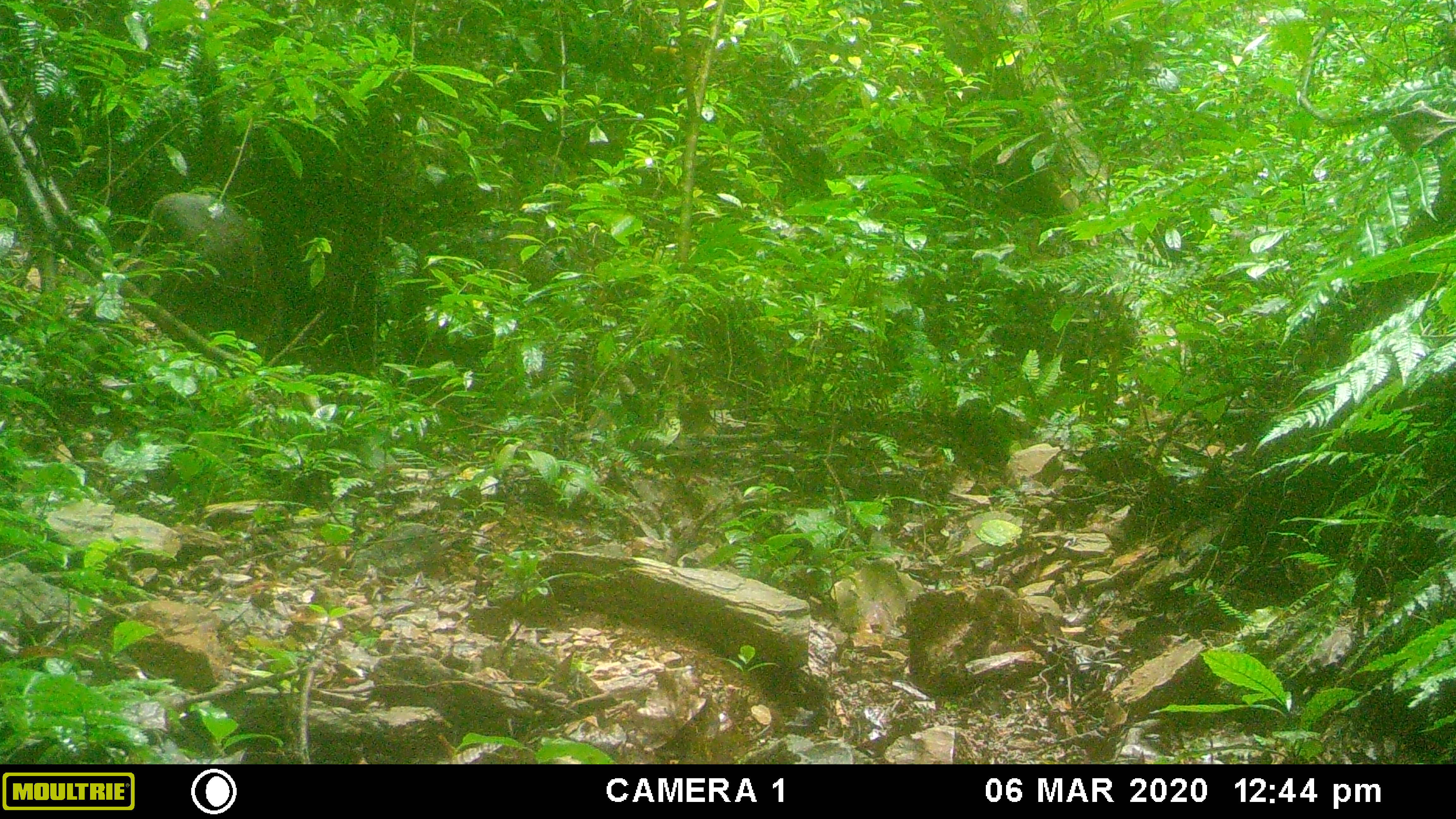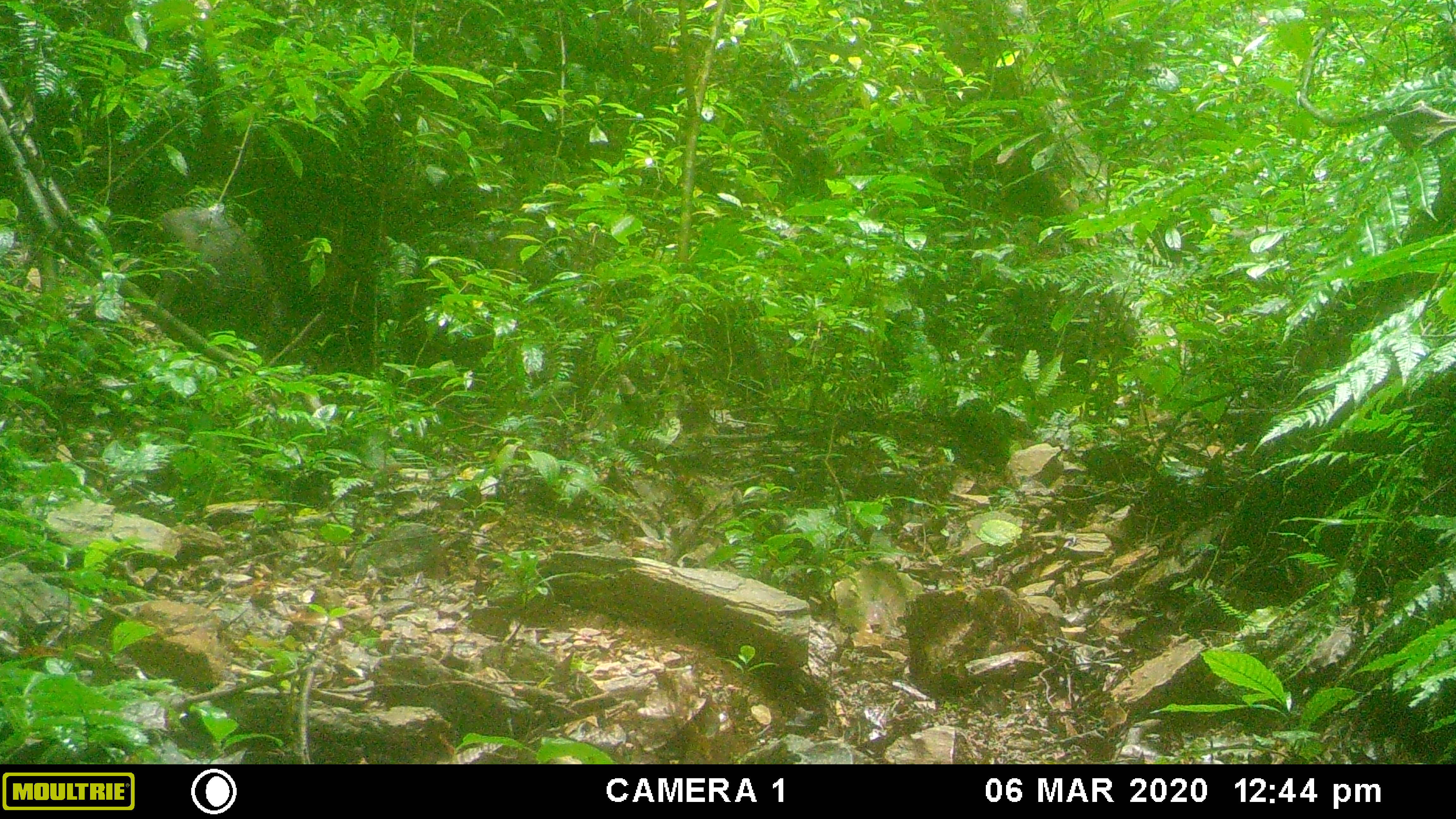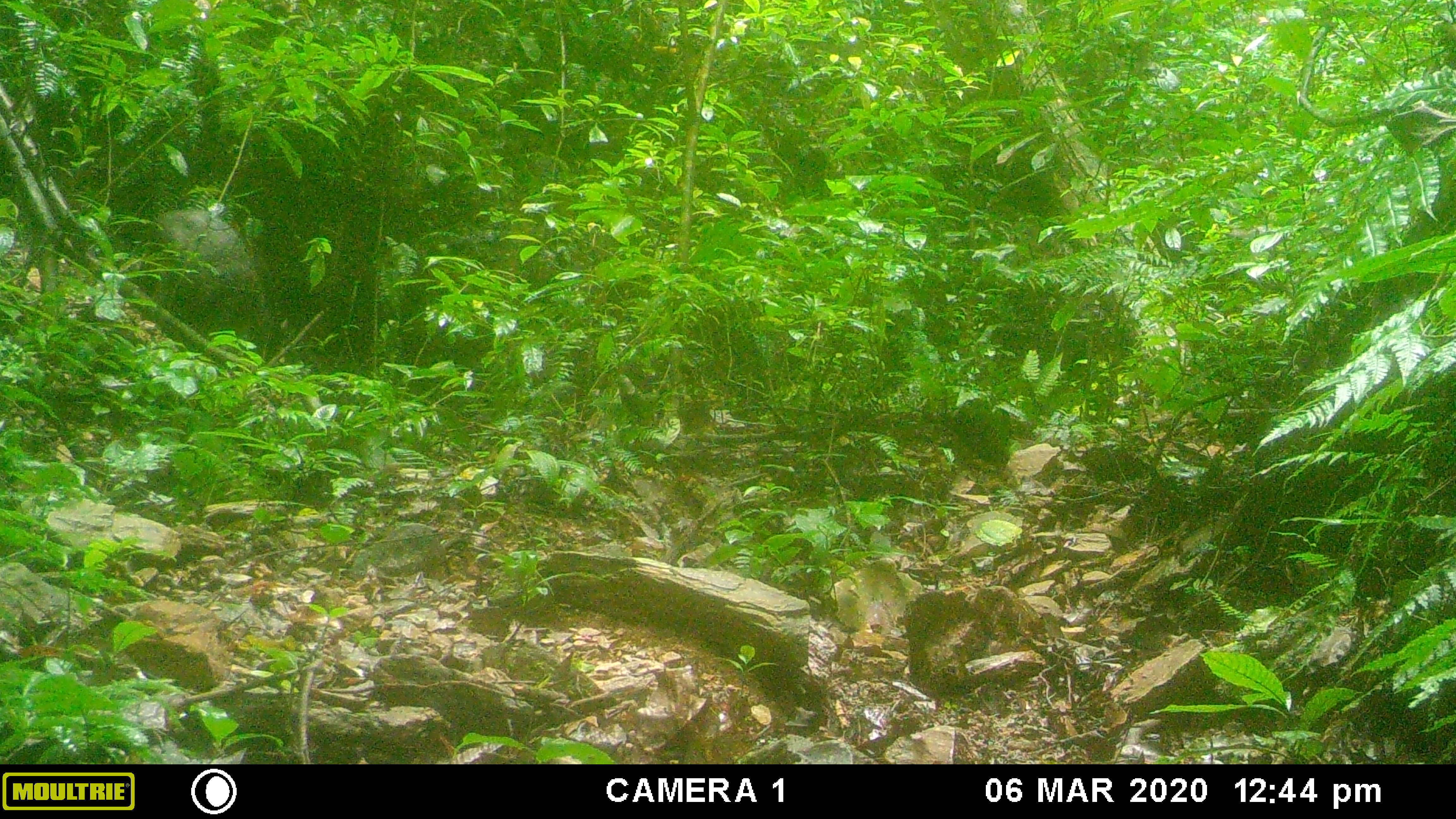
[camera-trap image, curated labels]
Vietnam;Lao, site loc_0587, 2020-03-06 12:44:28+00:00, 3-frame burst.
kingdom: Animalia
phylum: Chordata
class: Mammalia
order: Artiodactyla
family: Suidae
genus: Sus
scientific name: Sus scrofa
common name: eurasian wild pig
Eurasian wild pig (Sus scrofa). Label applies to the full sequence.